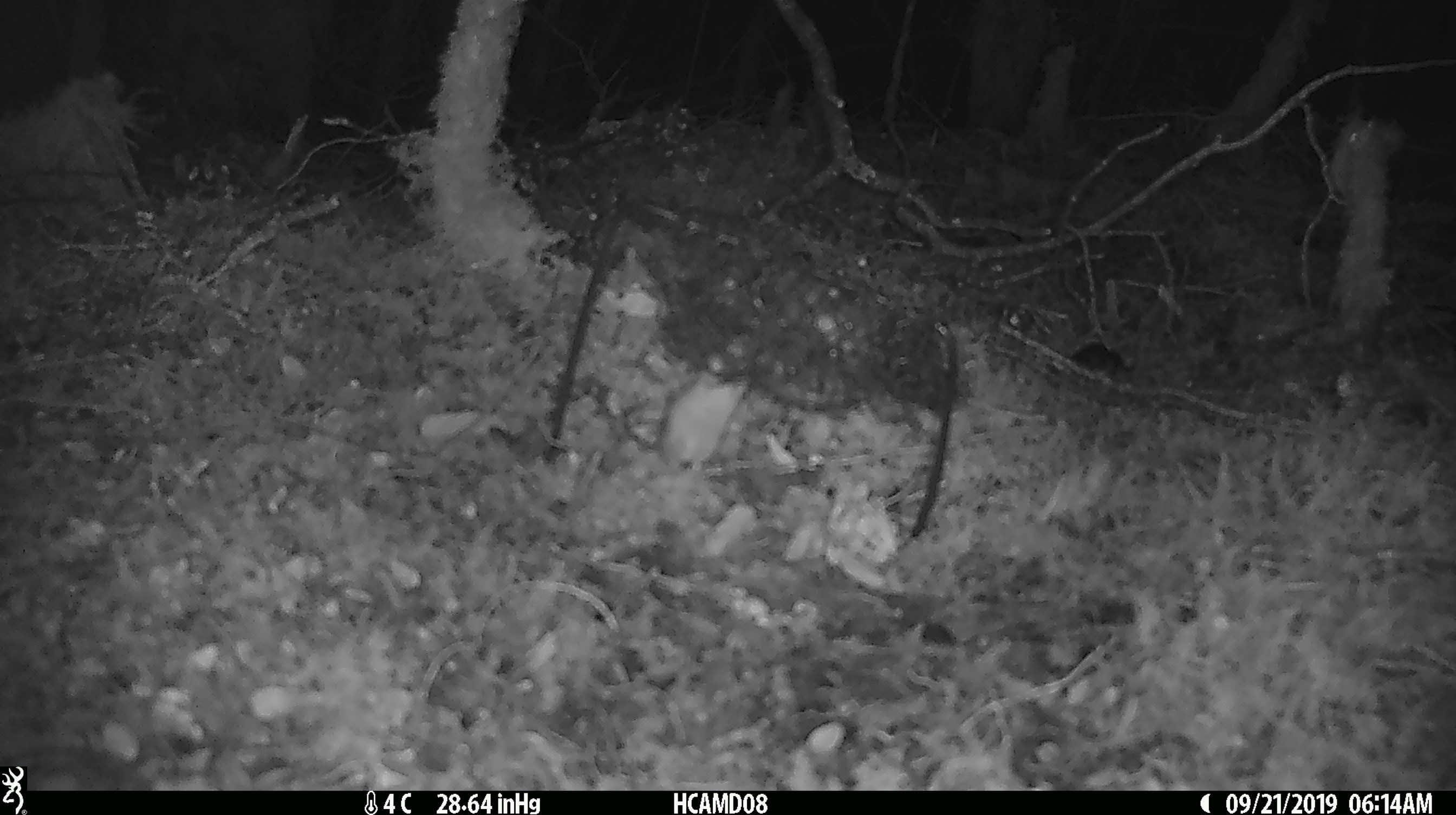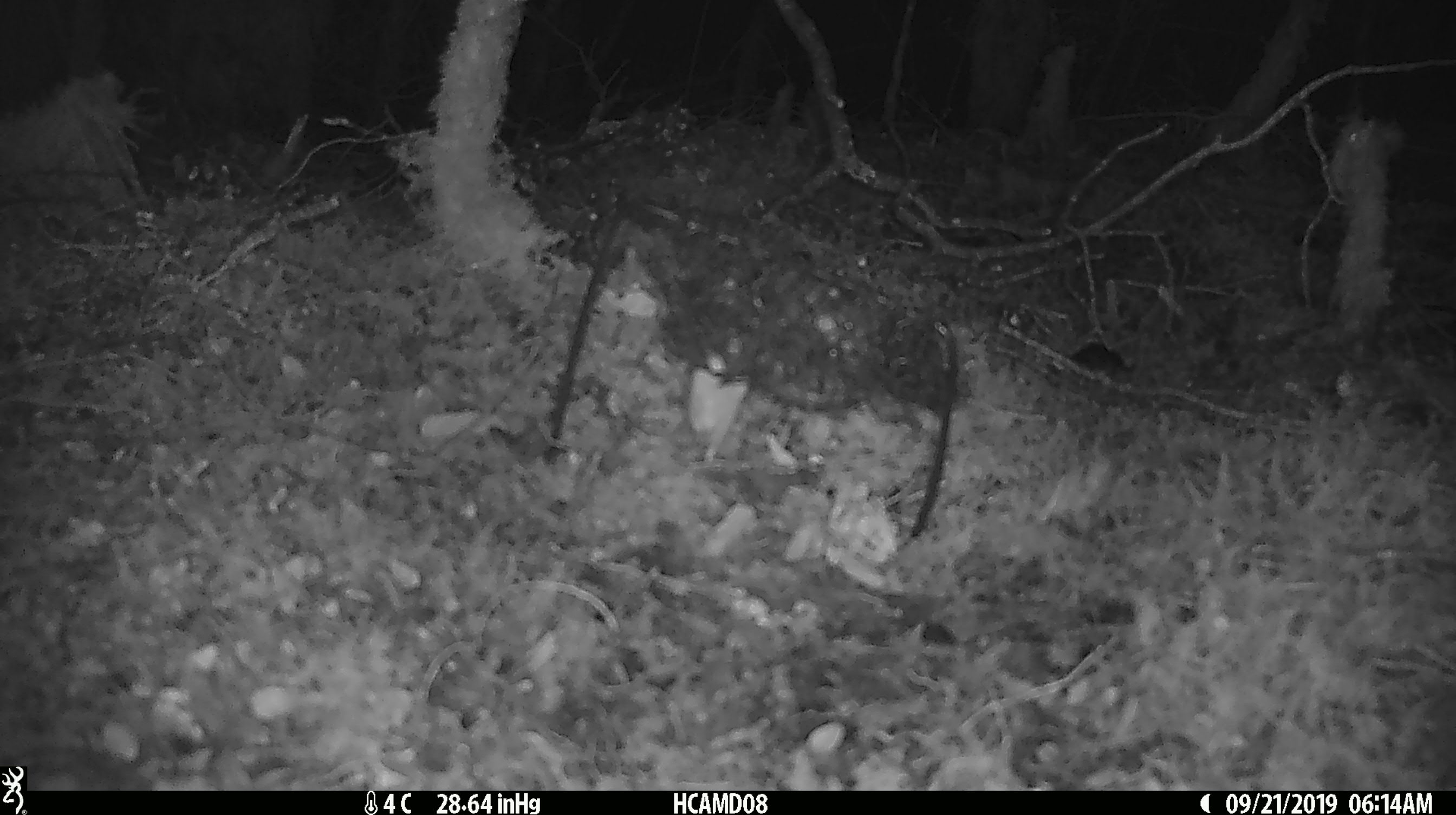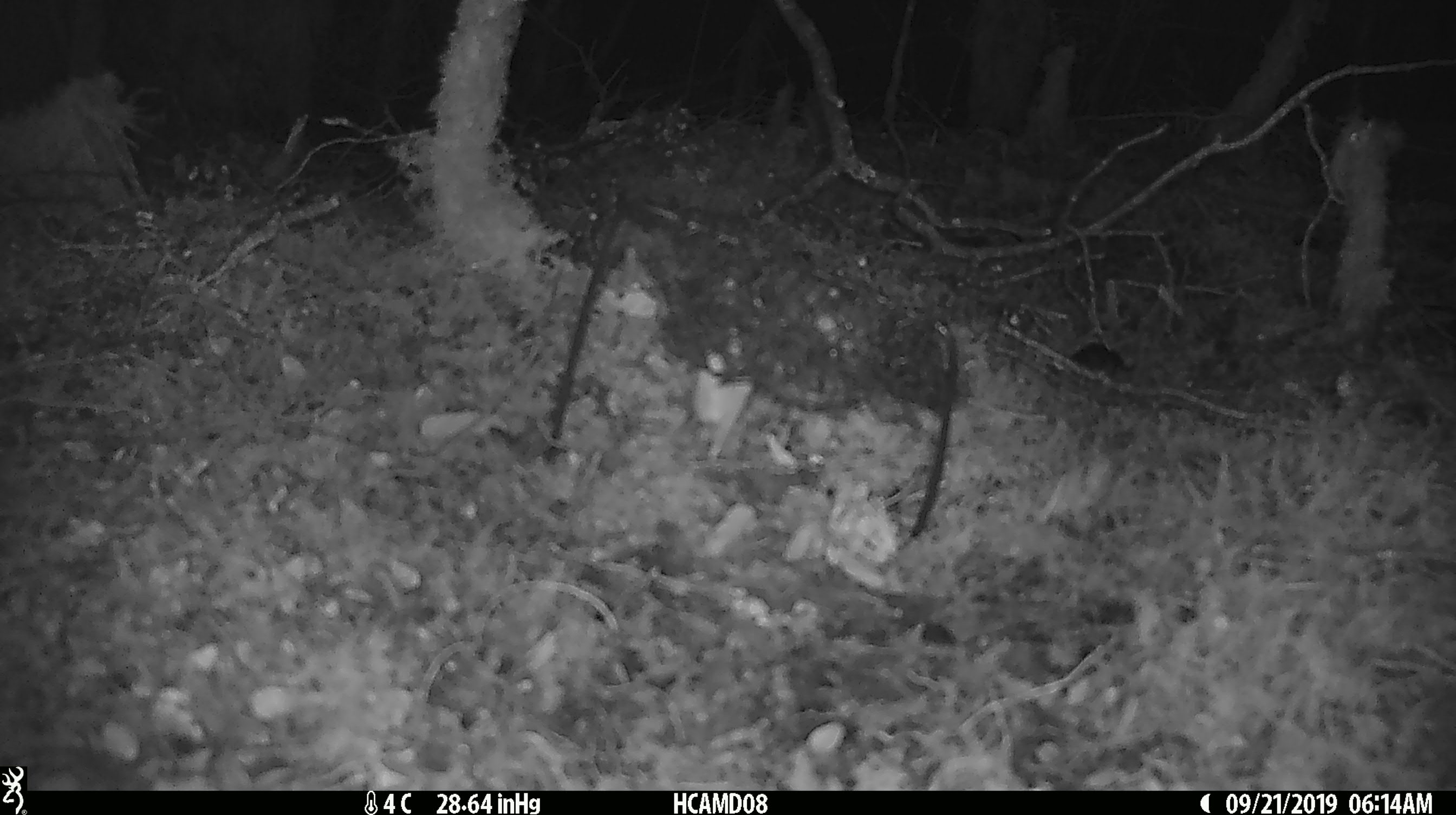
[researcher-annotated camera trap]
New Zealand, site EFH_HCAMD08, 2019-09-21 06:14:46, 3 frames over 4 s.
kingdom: Animalia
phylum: Chordata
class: Mammalia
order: Rodentia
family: Muridae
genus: Mus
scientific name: Mus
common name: mouse